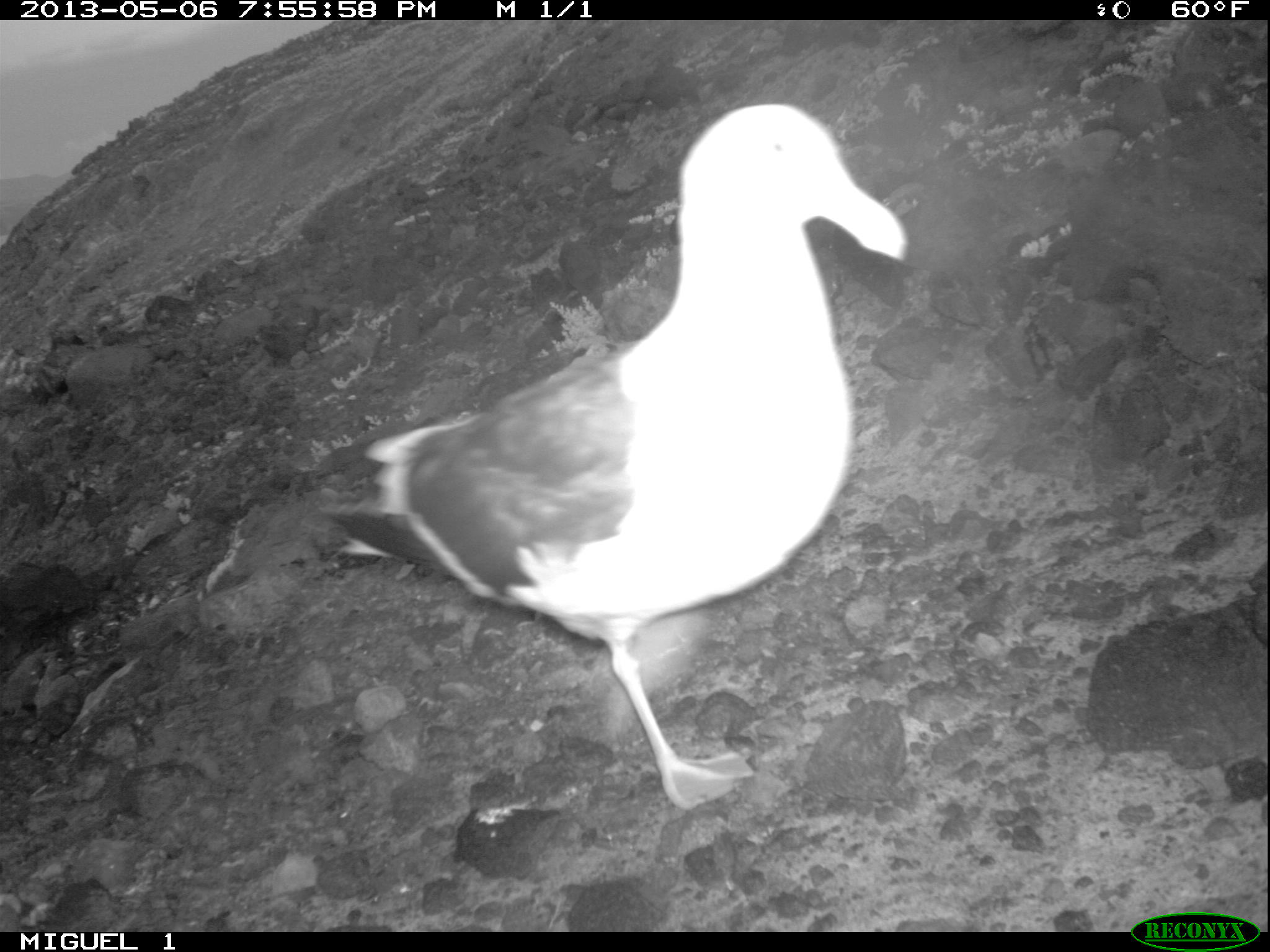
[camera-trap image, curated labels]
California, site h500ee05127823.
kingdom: Animalia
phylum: Chordata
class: Aves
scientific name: Aves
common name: bird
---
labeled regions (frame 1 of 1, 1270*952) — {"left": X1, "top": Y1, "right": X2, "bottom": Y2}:
bird: {"left": 316, "top": 103, "right": 909, "bottom": 808}